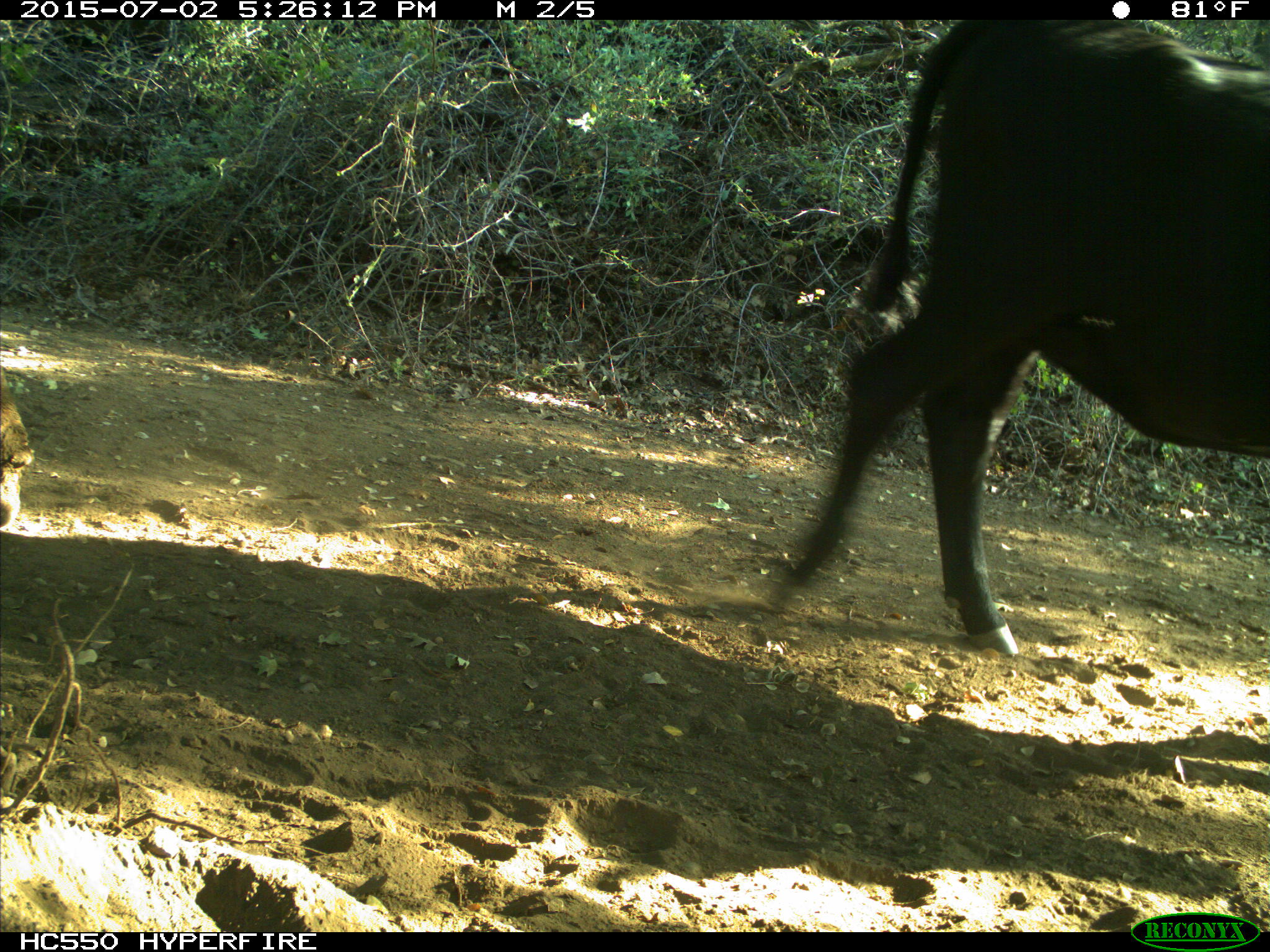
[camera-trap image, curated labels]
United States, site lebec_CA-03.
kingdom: Animalia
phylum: Chordata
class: Mammalia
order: Artiodactyla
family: Bovidae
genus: Bos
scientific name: Bos taurus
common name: domestic cow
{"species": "Bos taurus (domestic cow)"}